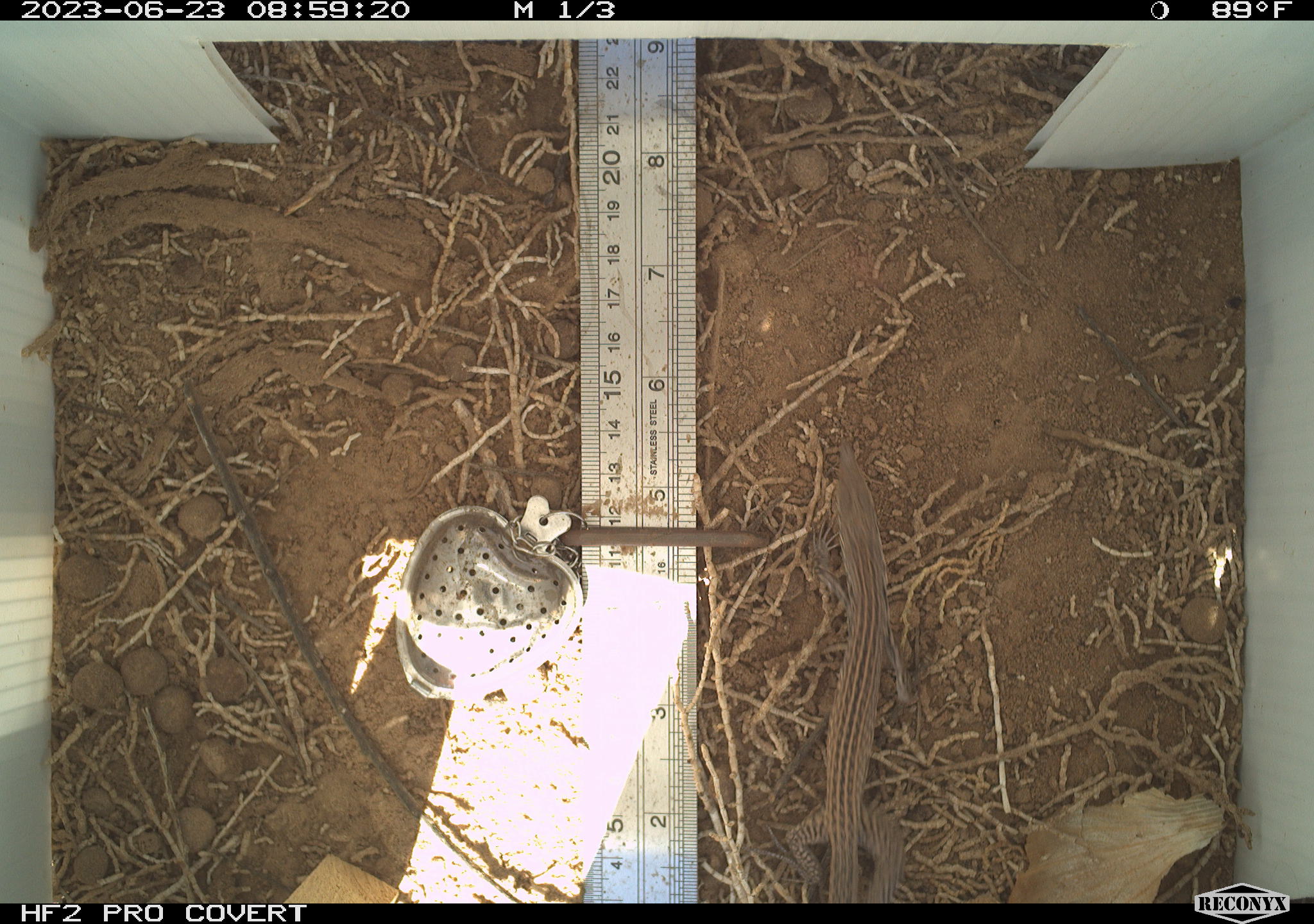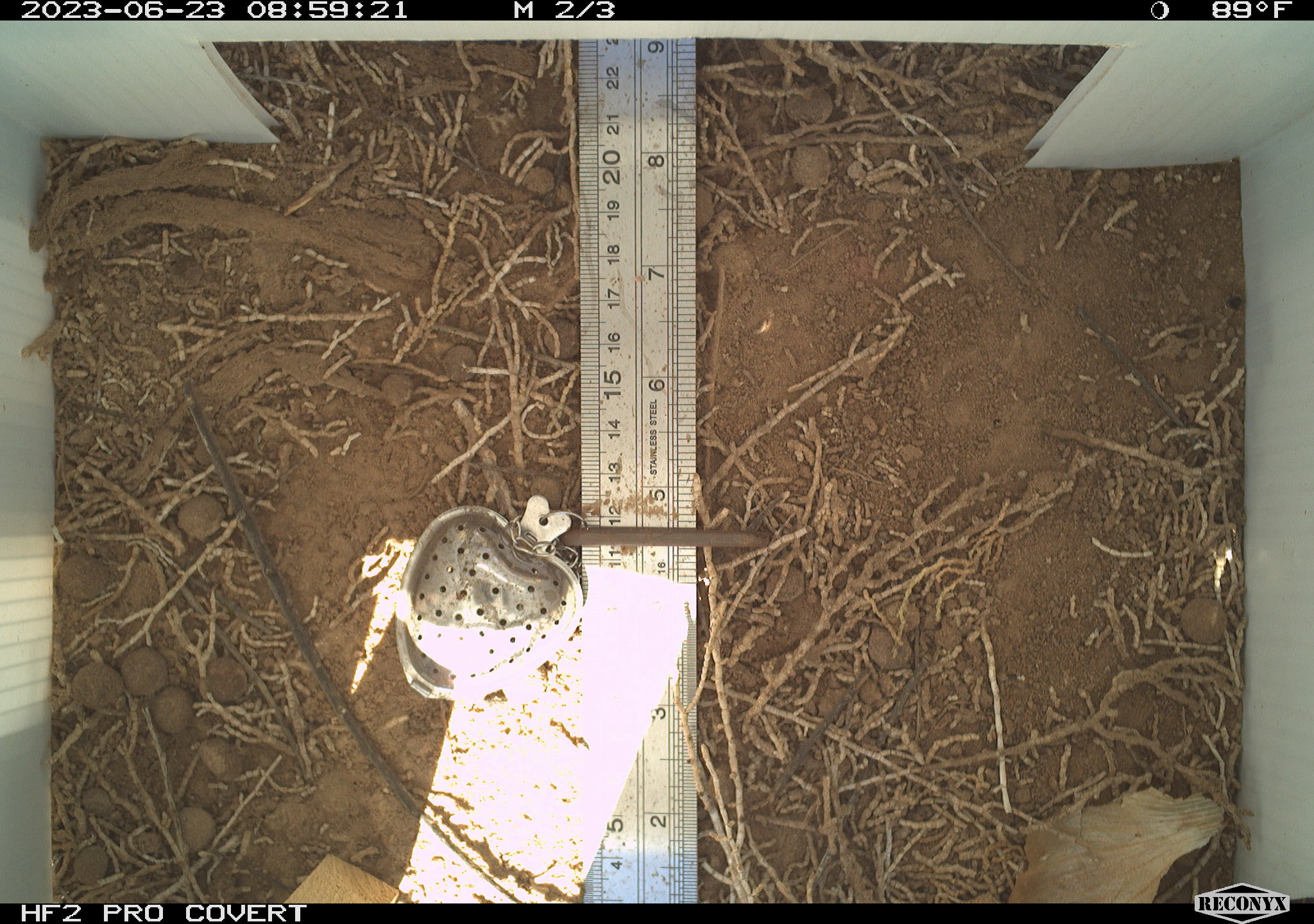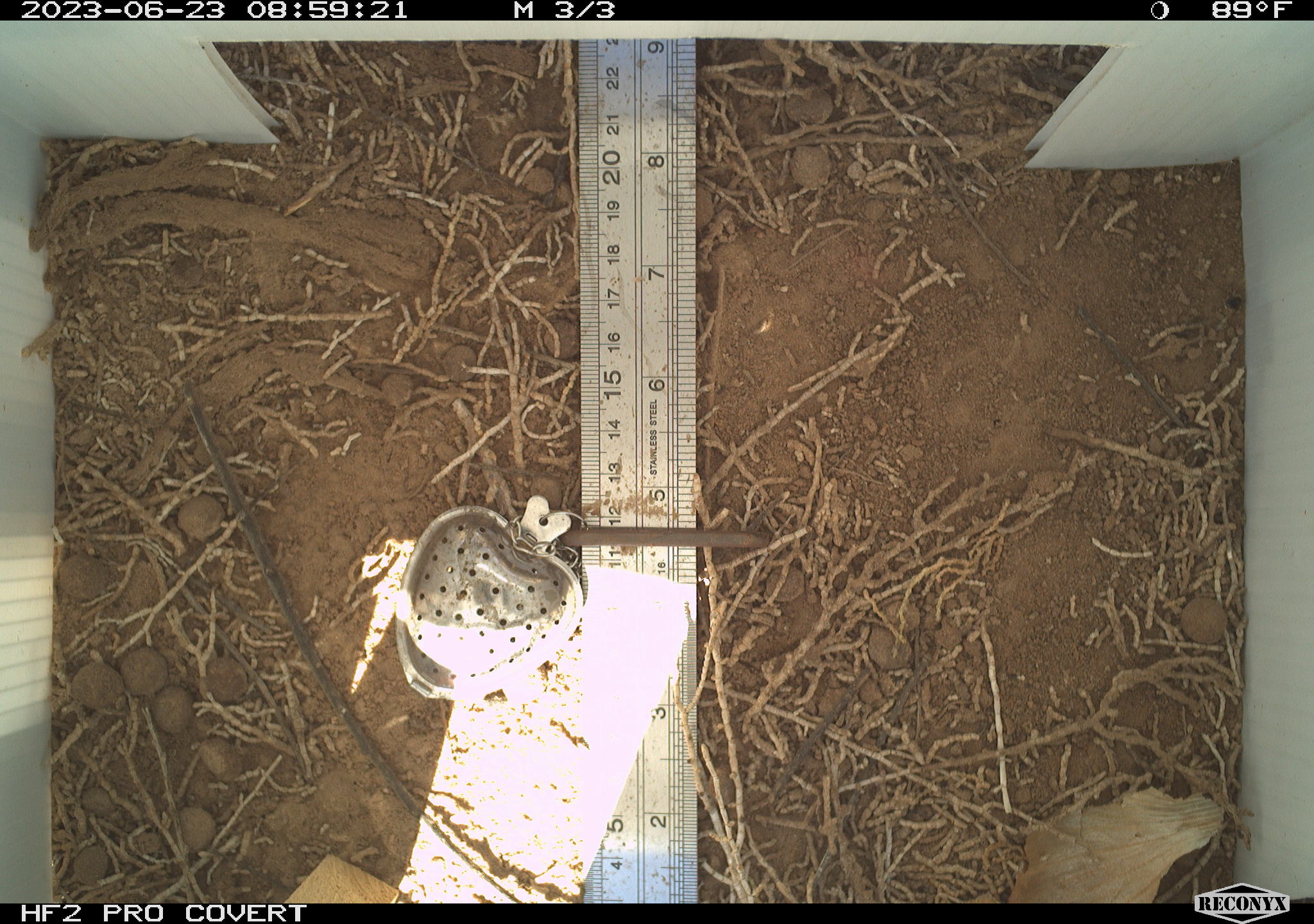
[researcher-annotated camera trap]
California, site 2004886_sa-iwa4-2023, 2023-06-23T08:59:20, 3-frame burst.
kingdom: Animalia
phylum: Chordata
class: Reptilia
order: Squamata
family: Teiidae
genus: Aspidoscelis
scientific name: Aspidoscelis tigris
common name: western whiptail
Western whiptail (Aspidoscelis tigris).